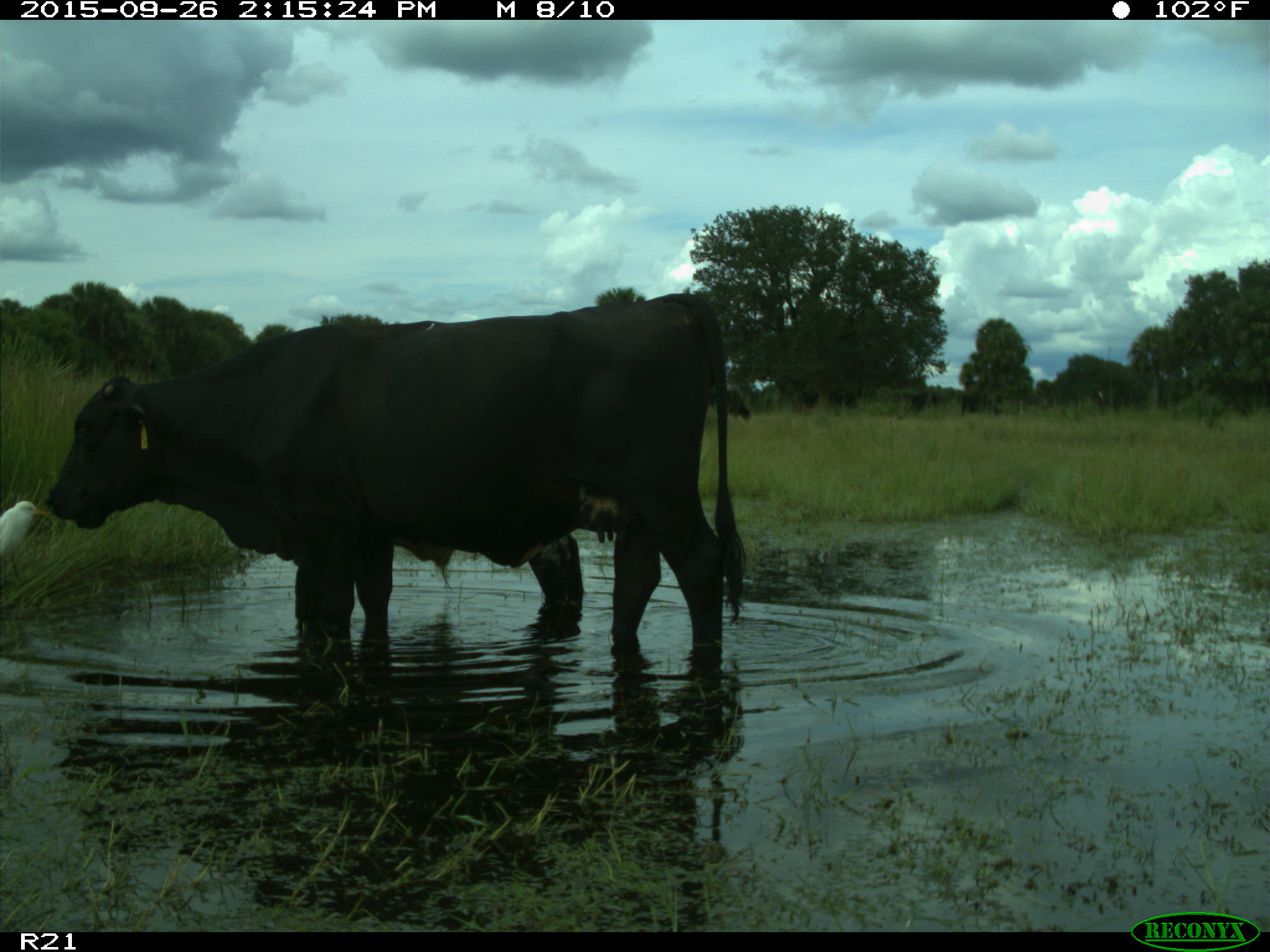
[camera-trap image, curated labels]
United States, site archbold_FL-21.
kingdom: Animalia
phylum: Chordata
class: Mammalia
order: Artiodactyla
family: Bovidae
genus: Bos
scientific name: Bos taurus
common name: domestic cow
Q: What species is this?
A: Bos taurus (domestic cow).